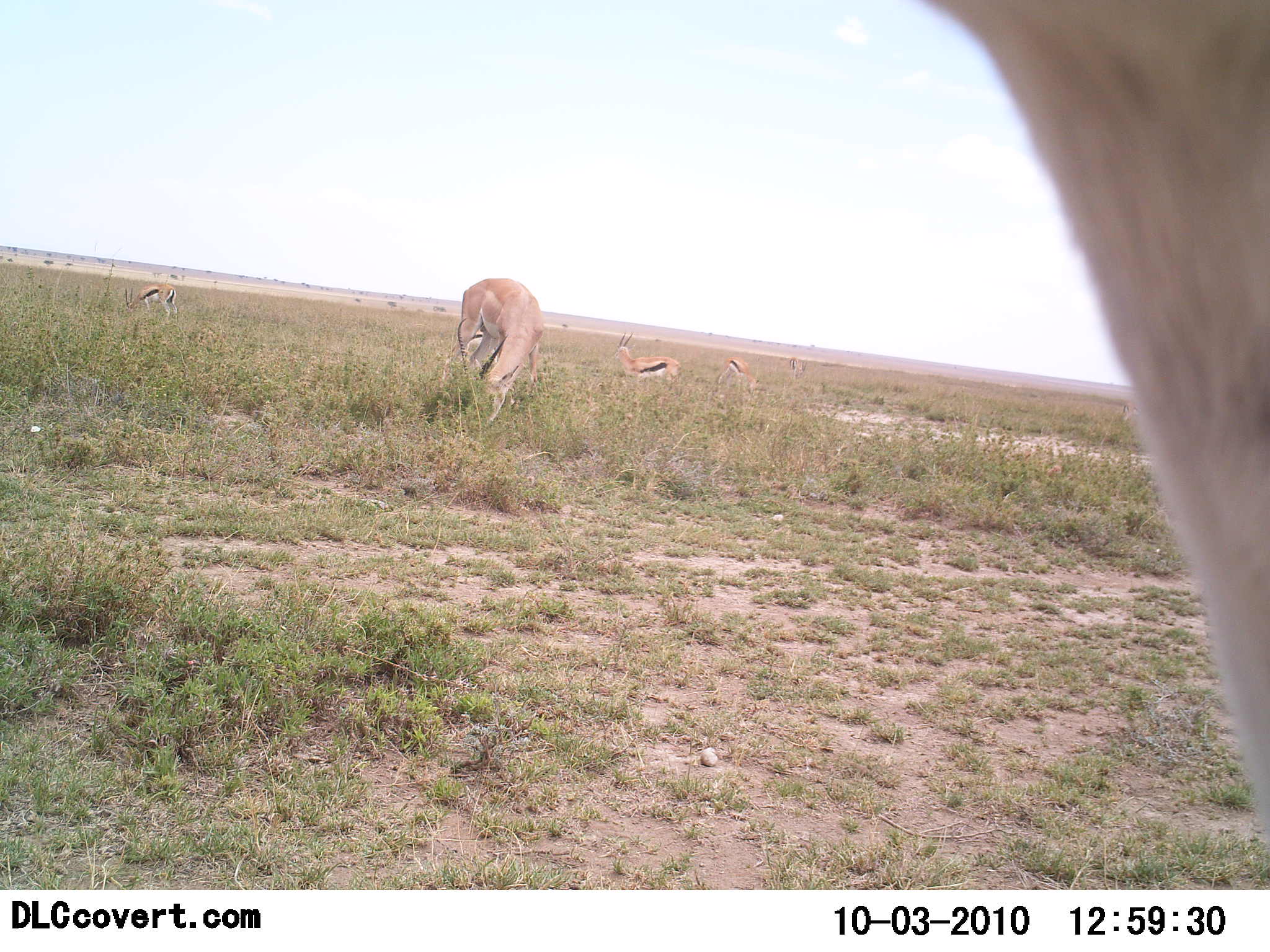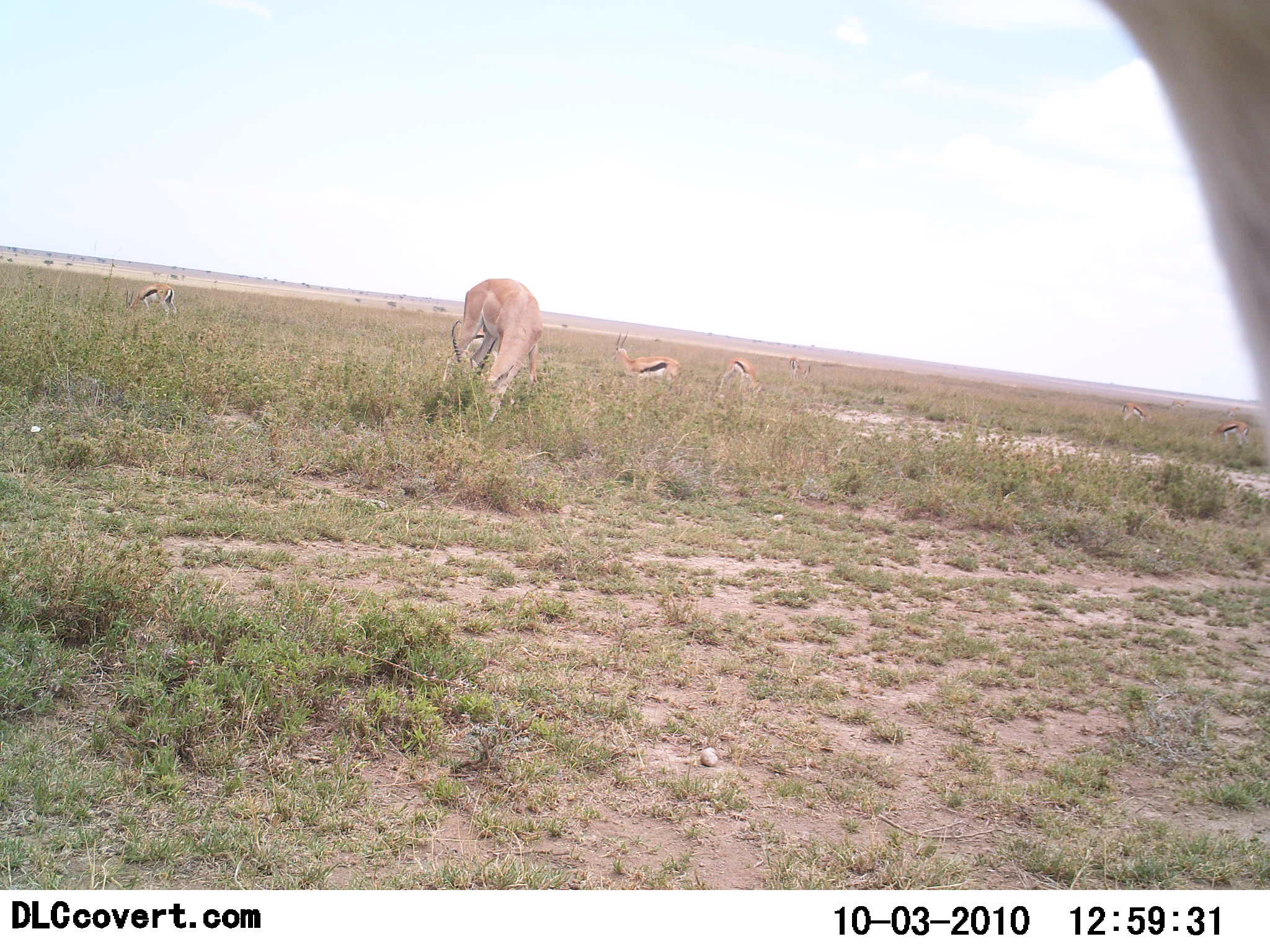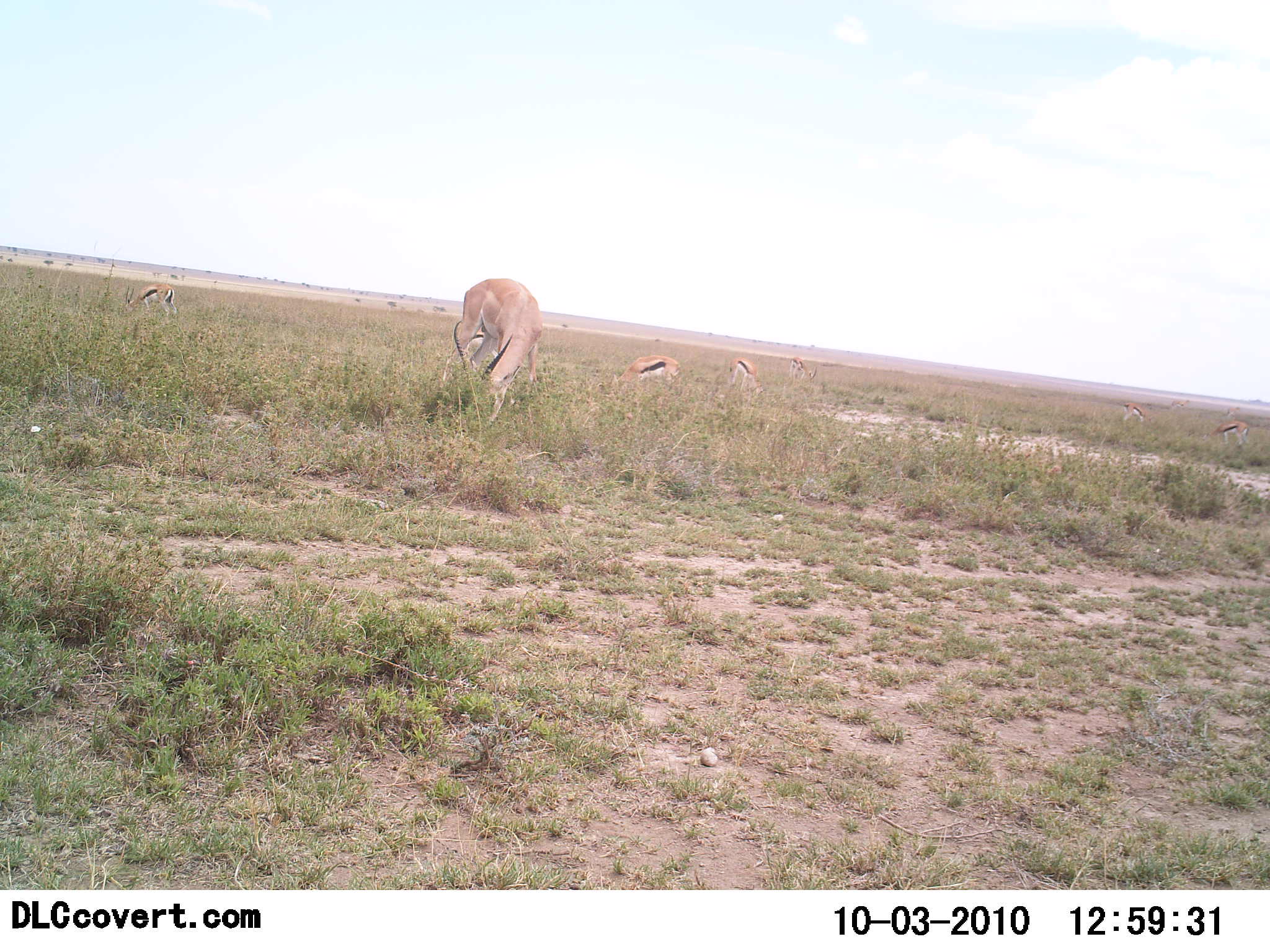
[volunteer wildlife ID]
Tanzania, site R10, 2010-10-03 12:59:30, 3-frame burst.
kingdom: Animalia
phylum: Chordata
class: Mammalia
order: Artiodactyla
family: Bovidae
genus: Eudorcas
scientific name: Eudorcas thomsonii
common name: thomson's gazelle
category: gazellethomsons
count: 7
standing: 50%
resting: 0%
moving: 6%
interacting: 0%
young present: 0%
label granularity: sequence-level